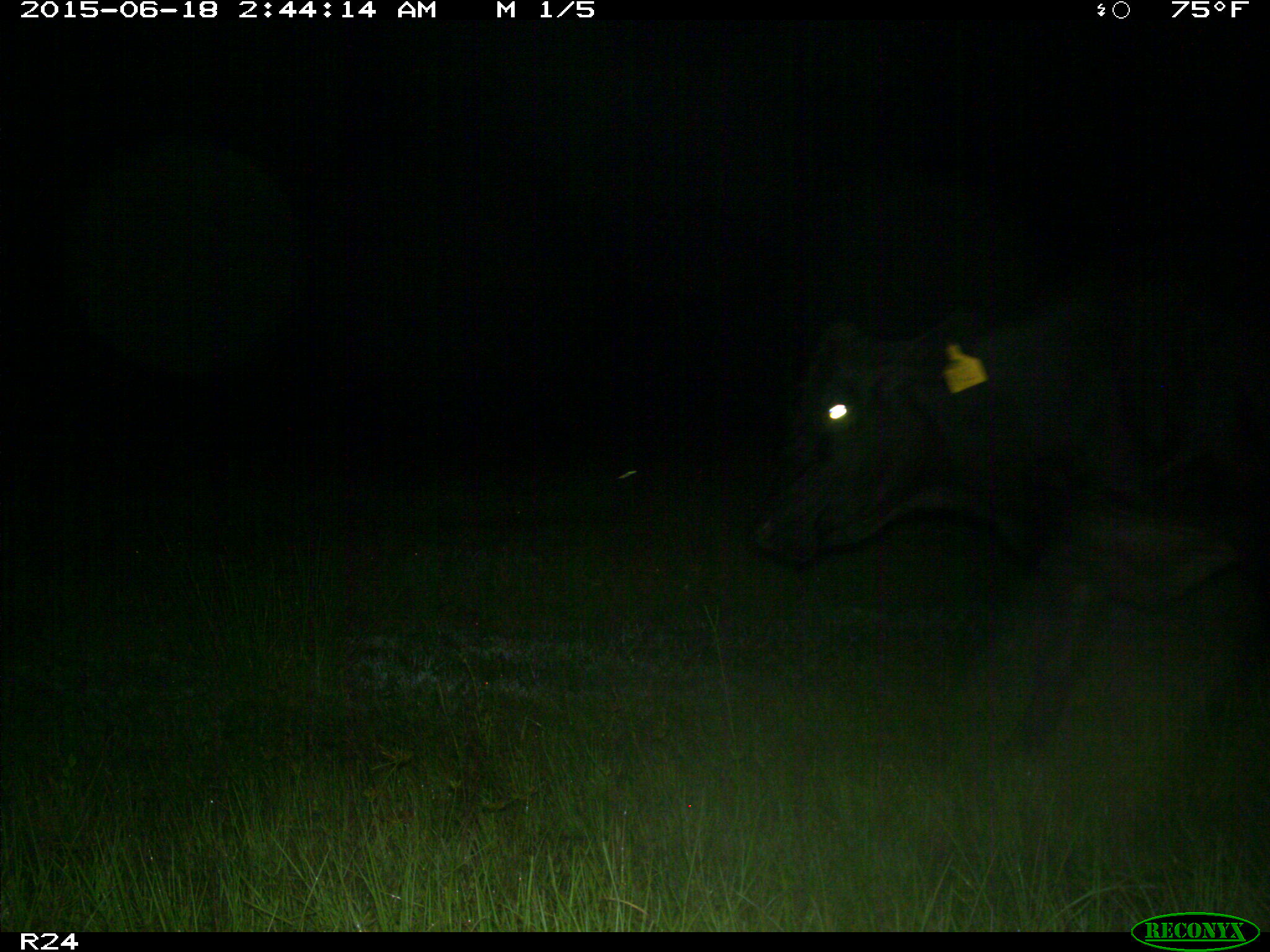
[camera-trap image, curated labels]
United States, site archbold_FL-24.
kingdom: Animalia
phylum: Chordata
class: Mammalia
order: Artiodactyla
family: Bovidae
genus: Bos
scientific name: Bos taurus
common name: domestic cow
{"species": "Bos taurus (domestic cow)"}